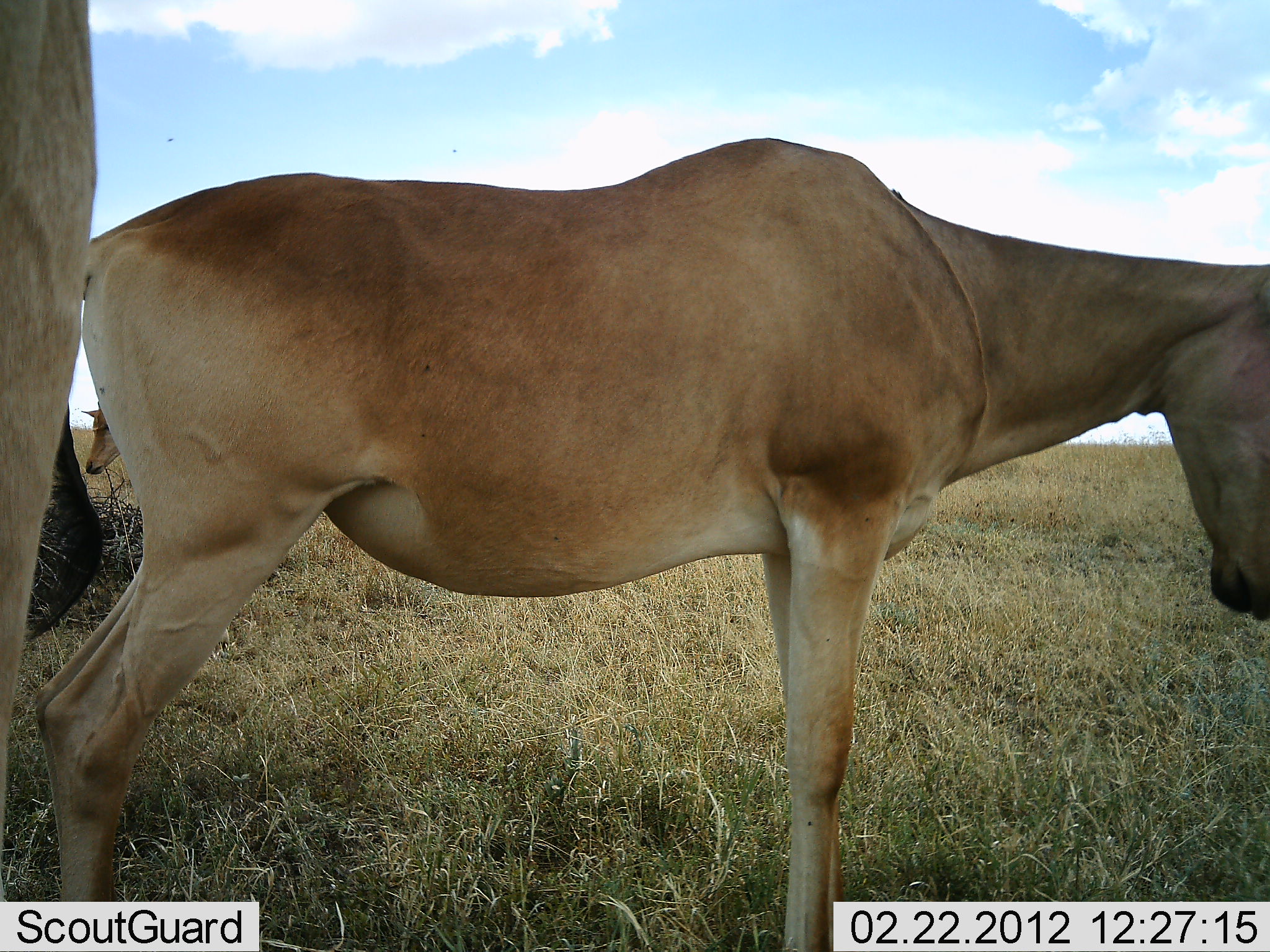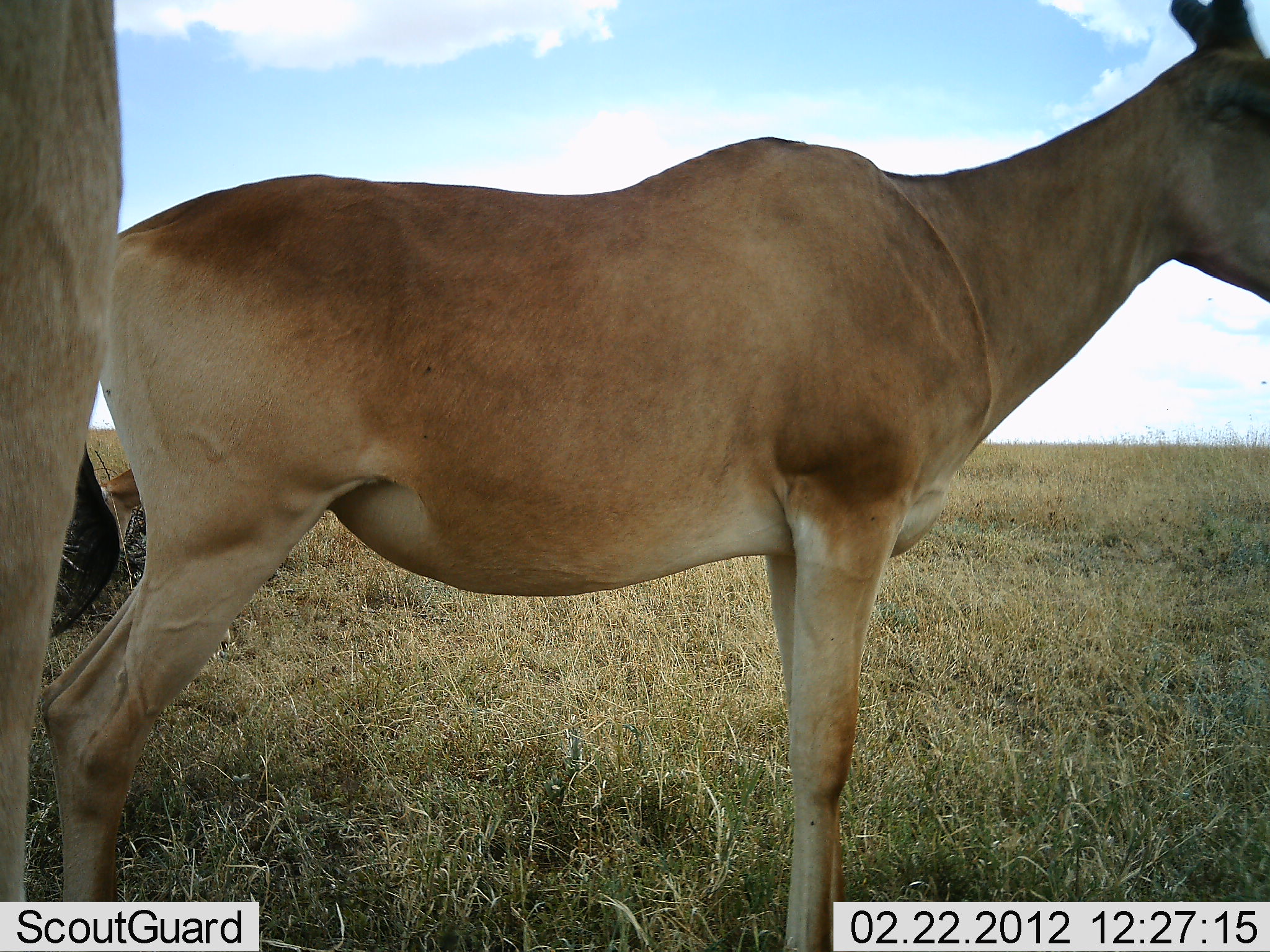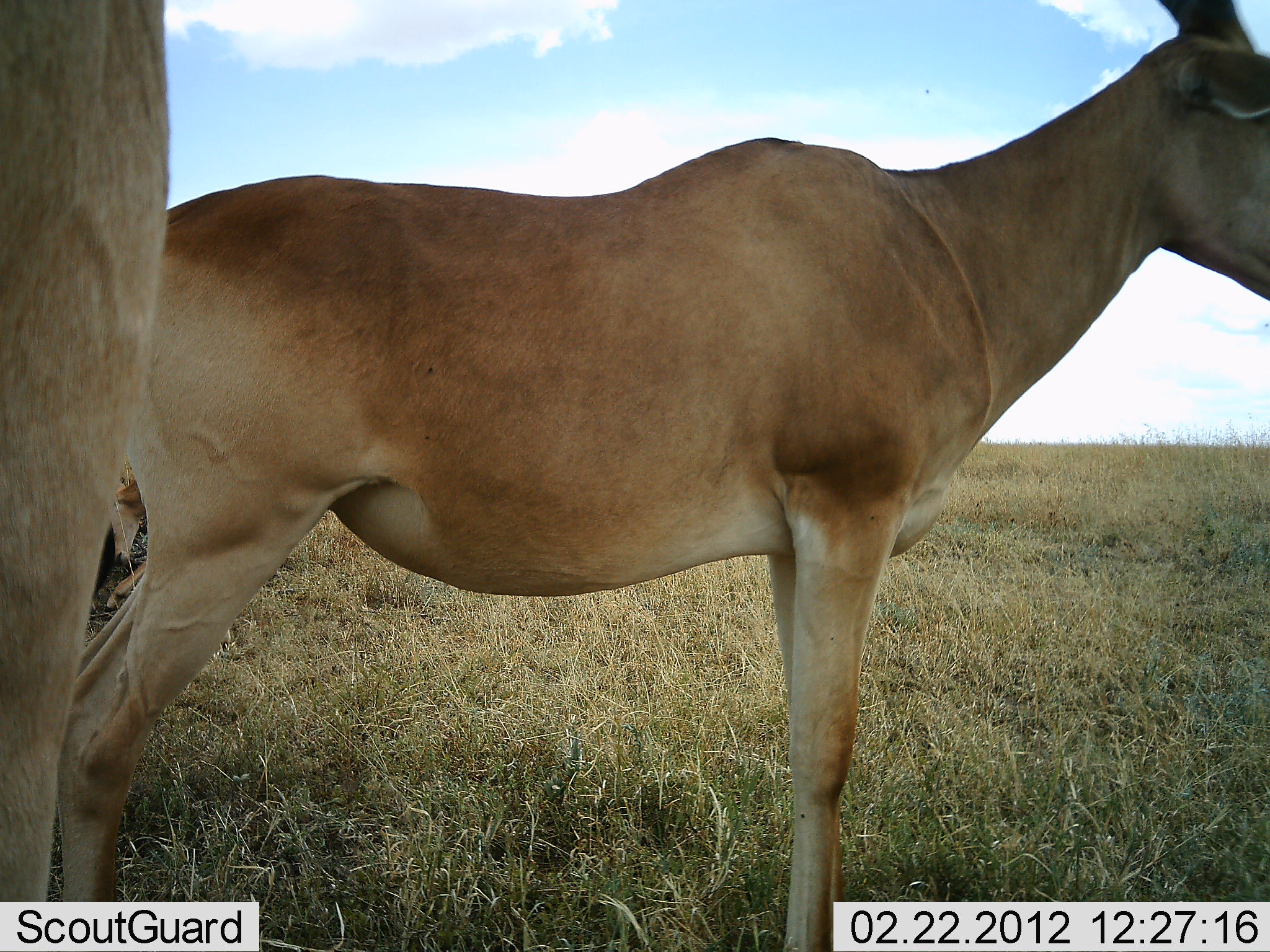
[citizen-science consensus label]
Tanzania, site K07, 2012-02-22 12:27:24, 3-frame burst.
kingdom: Animalia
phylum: Chordata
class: Mammalia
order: Artiodactyla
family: Bovidae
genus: Alcelaphus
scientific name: Alcelaphus buselaphus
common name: hartebeest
Hartebeest (Alcelaphus buselaphus), count 3. Behavior (volunteer vote fractions): standing 100%, resting 11%, moving 0%, interacting 0%. Young present (vote fraction): 17%. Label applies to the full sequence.